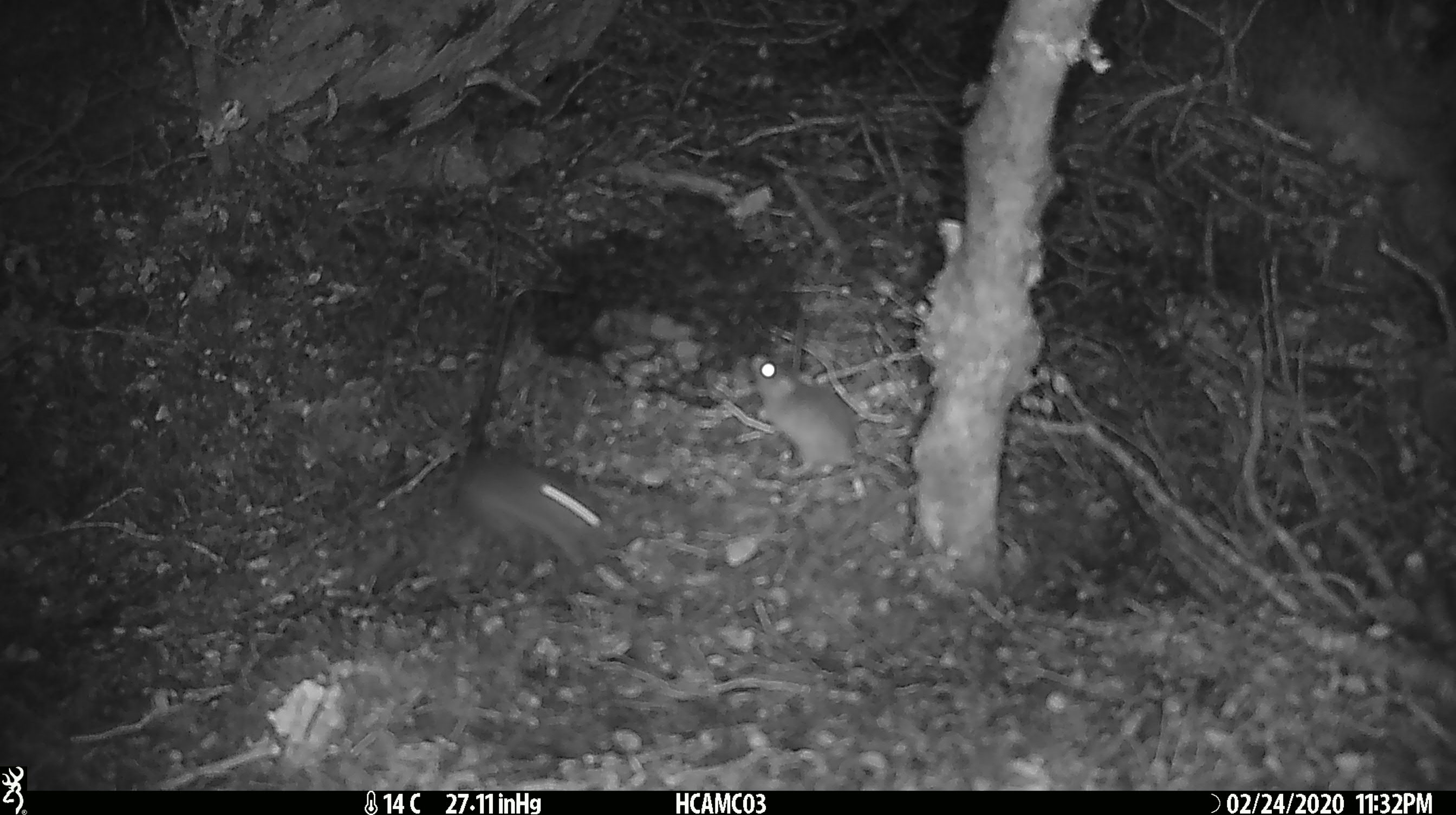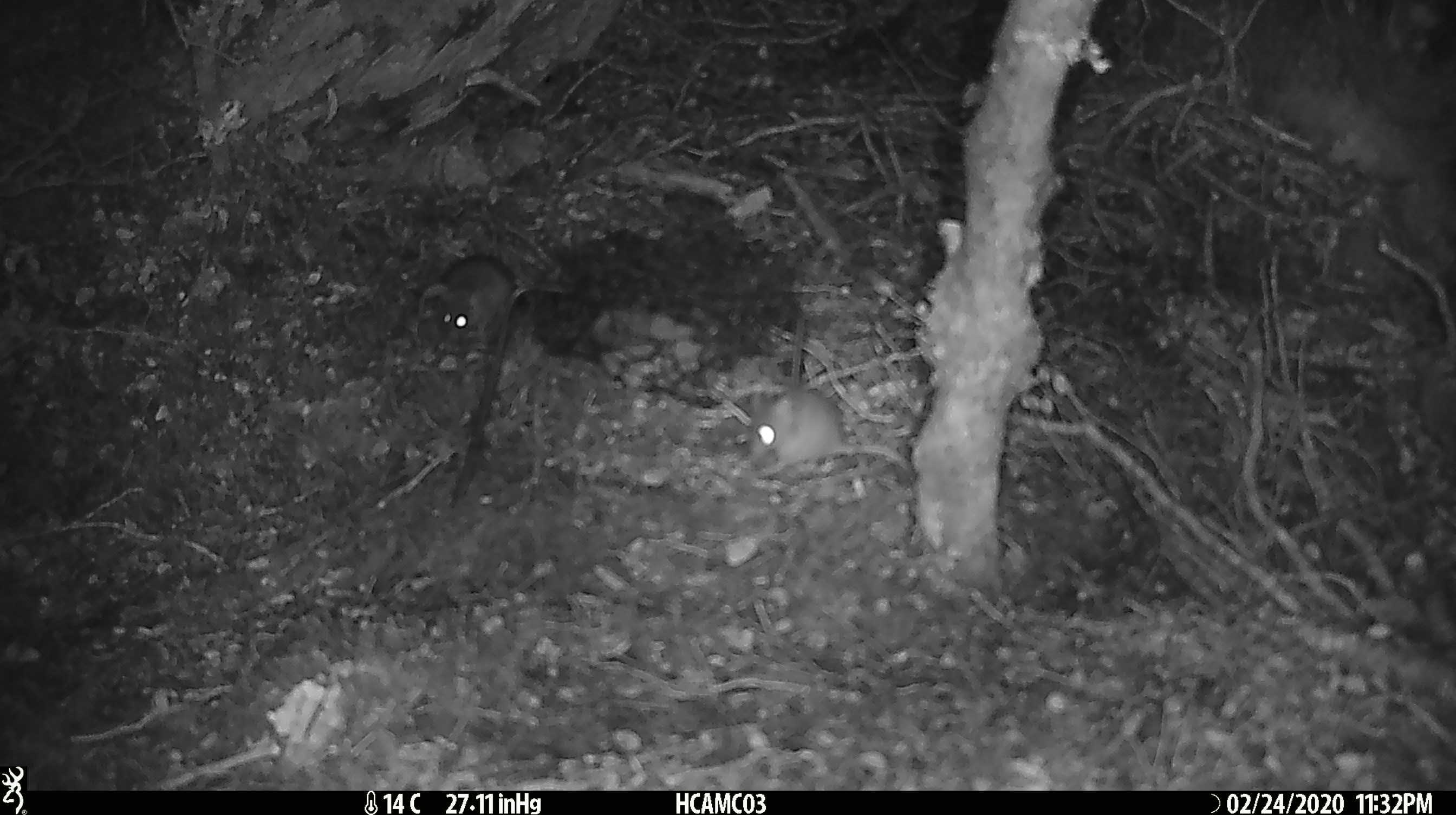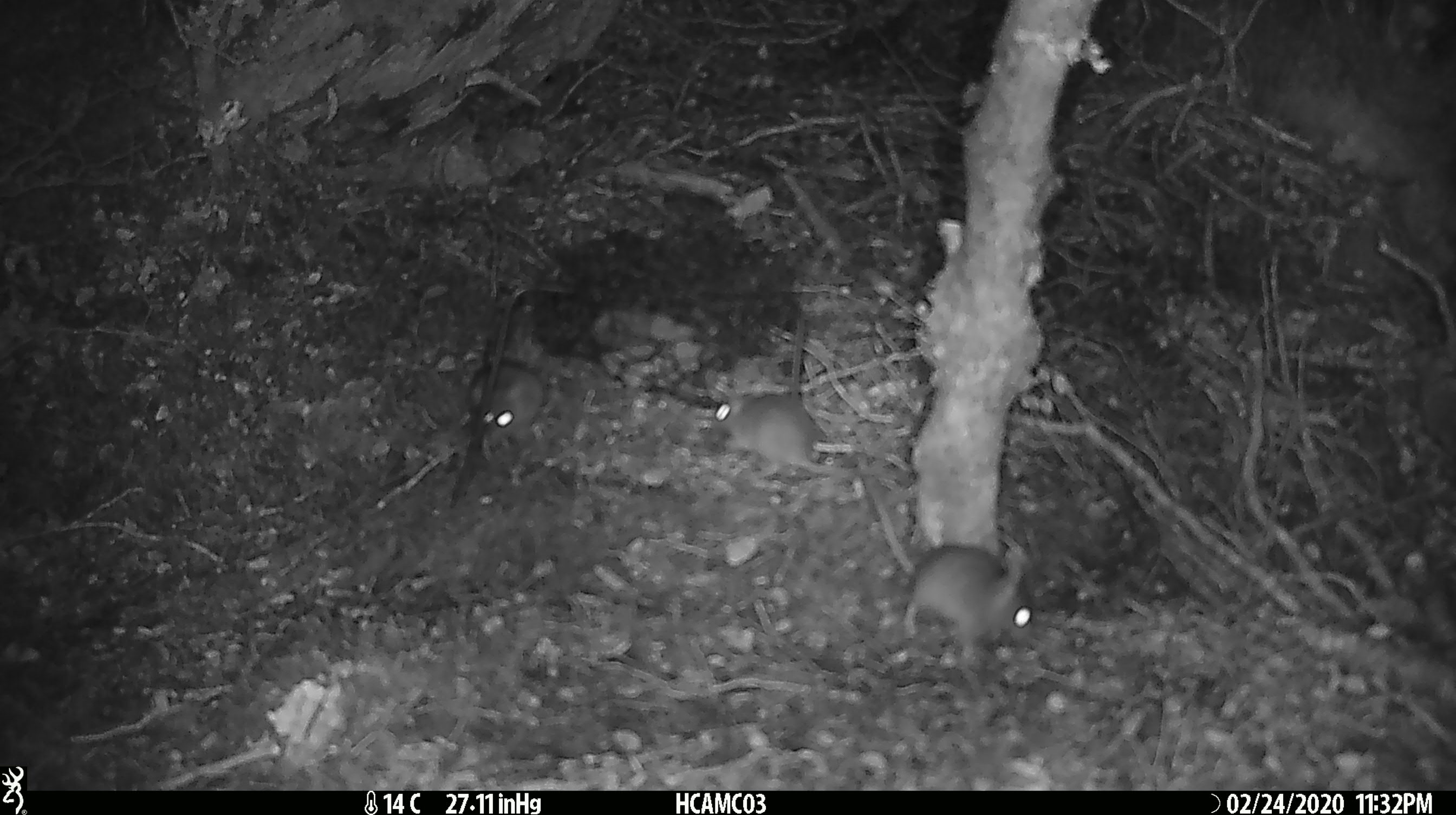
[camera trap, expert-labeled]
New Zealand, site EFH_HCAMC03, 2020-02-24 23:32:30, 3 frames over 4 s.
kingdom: Animalia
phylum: Chordata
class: Mammalia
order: Rodentia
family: Muridae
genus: Mus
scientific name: Mus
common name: mouse